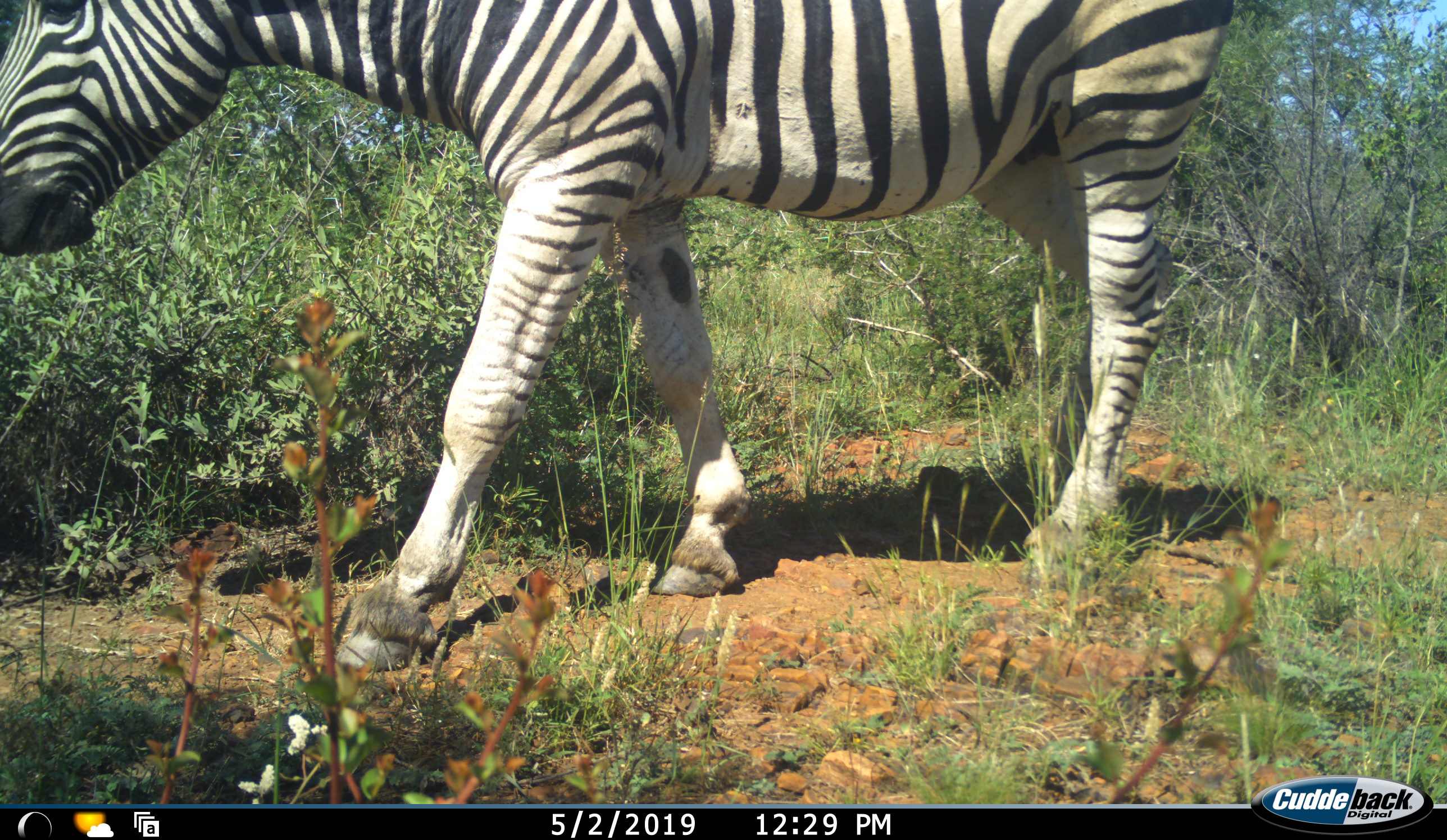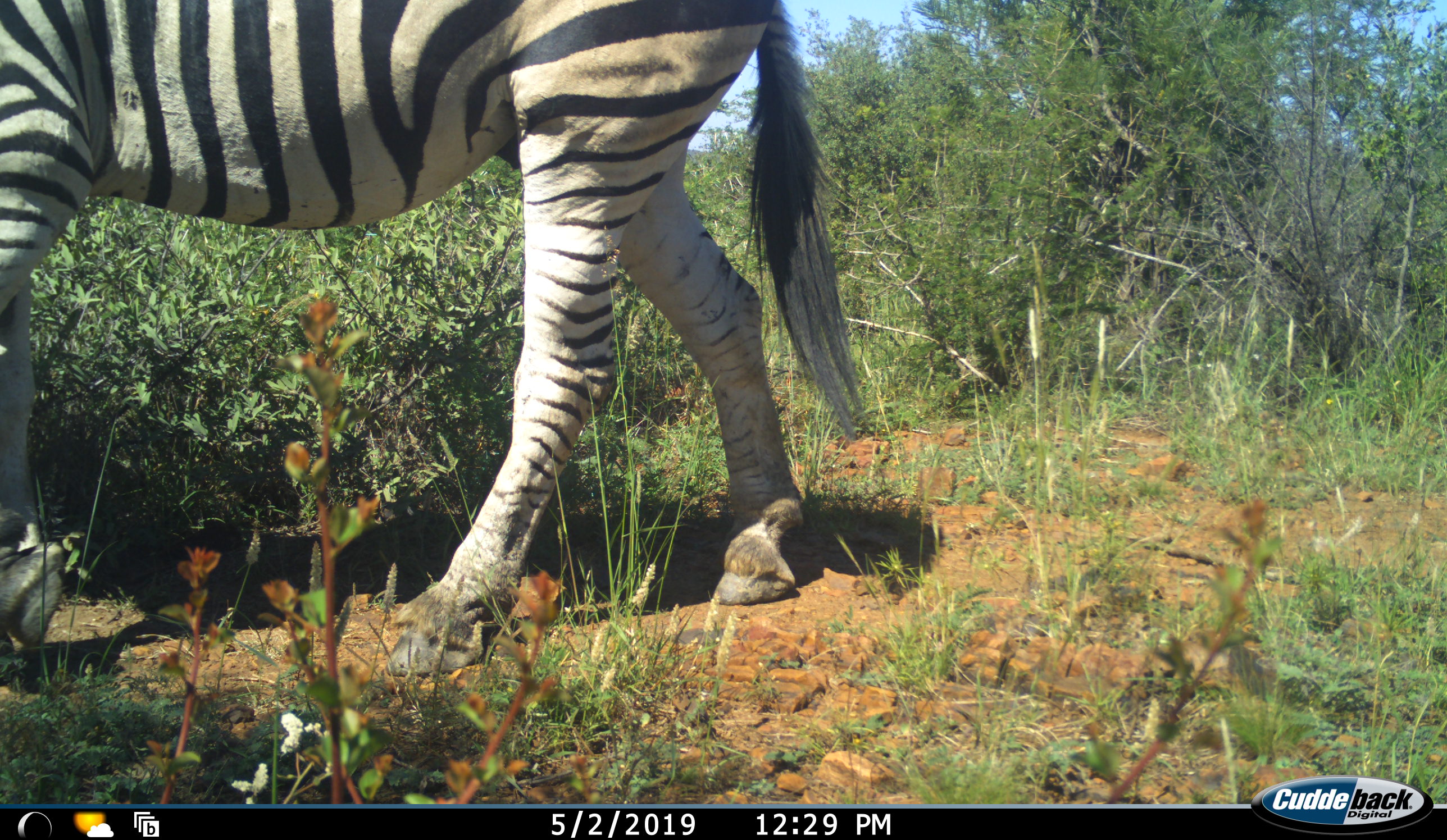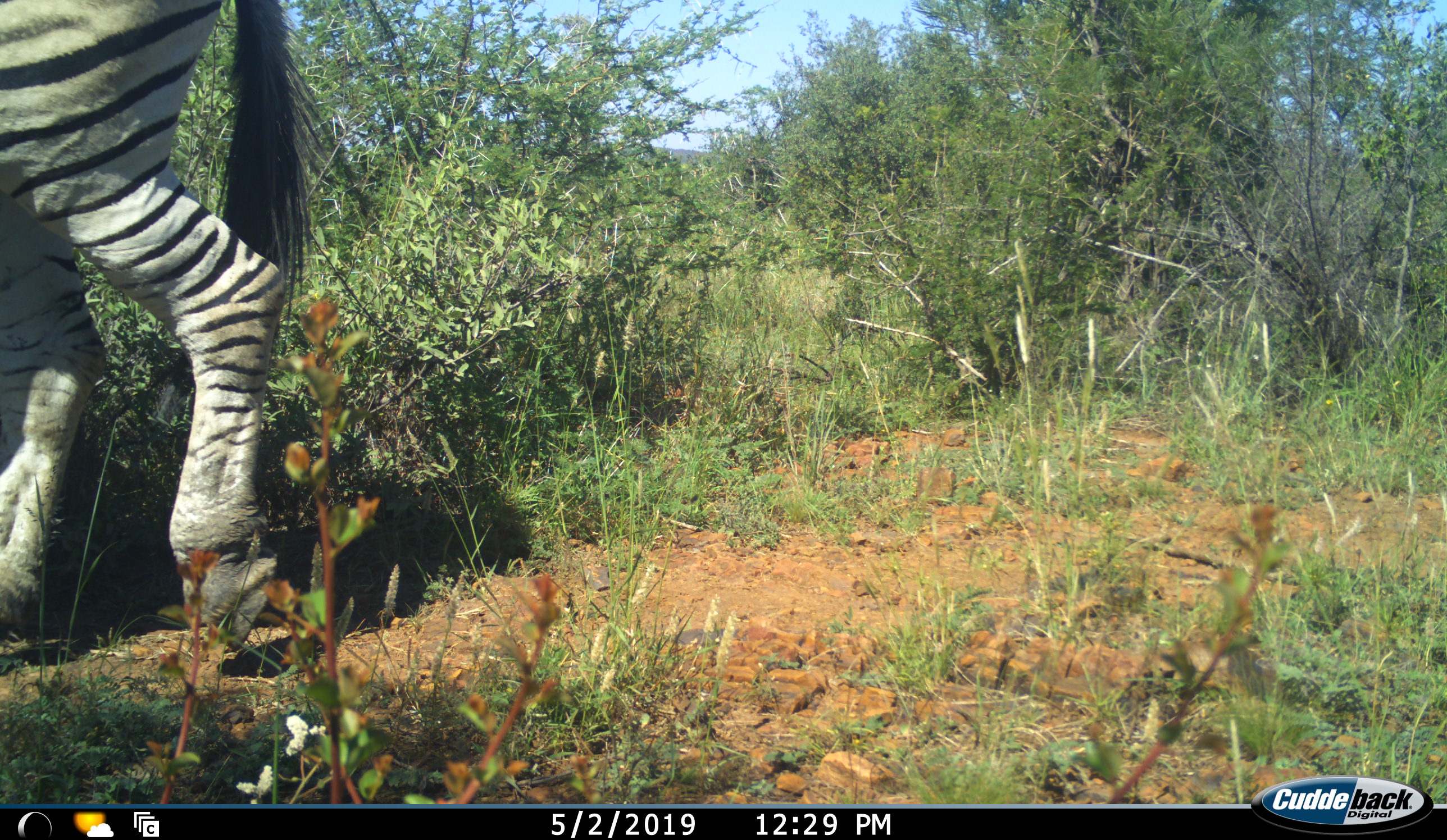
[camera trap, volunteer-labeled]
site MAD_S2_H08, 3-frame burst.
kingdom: Animalia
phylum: Chordata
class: Mammalia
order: Perissodactyla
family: Equidae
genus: Equus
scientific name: Equus quagga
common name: plains zebra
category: zebraplains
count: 1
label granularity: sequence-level